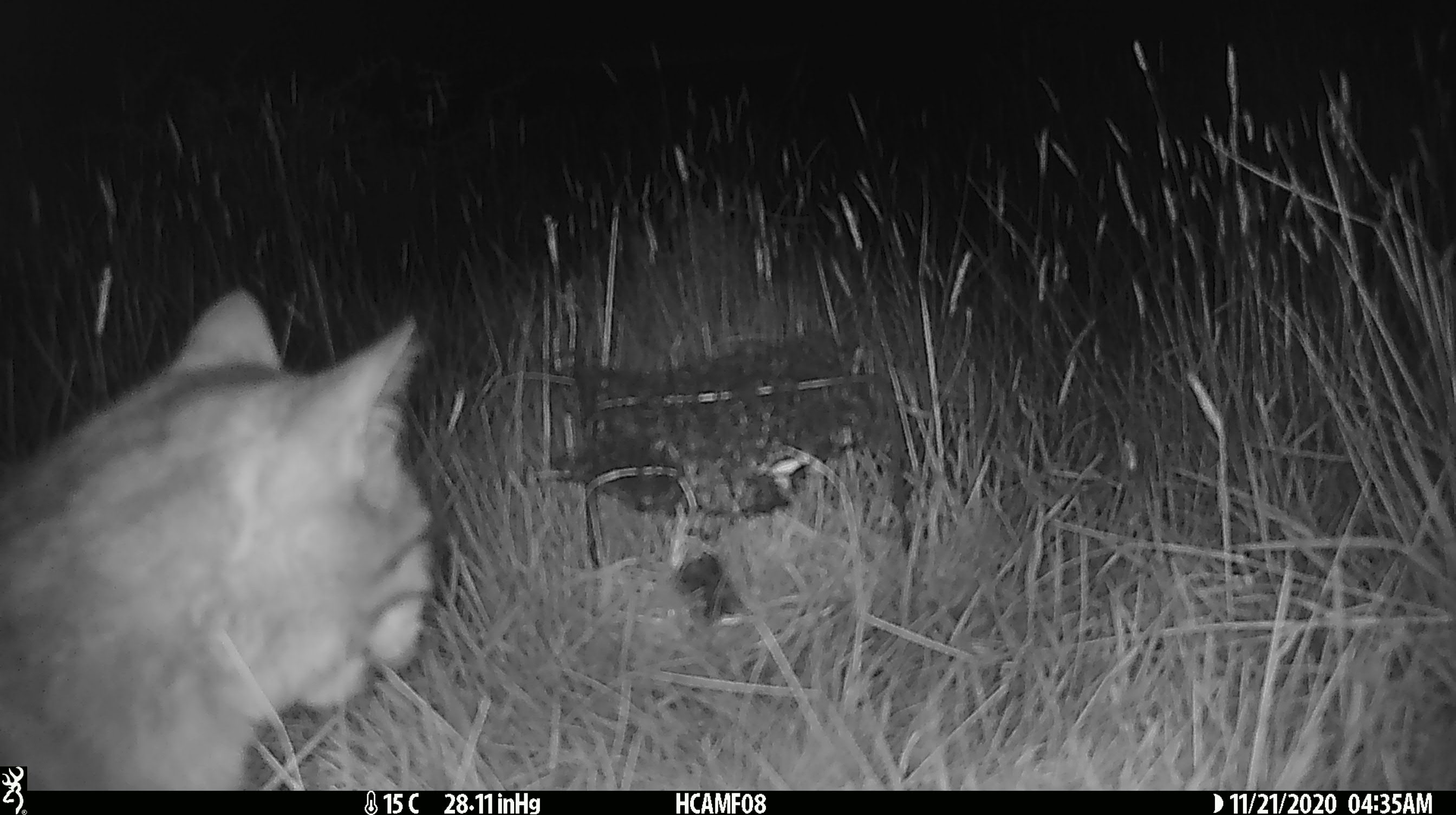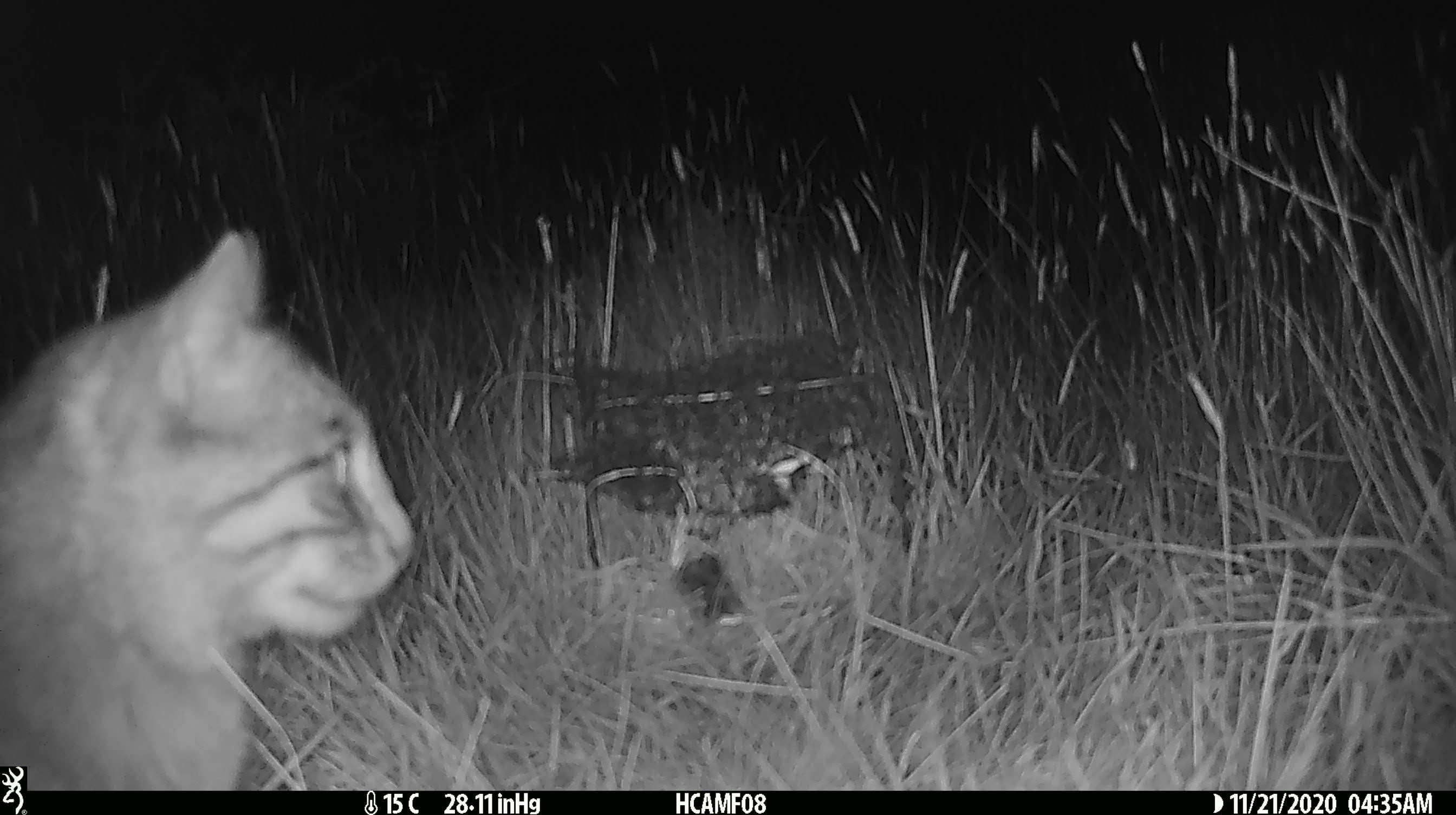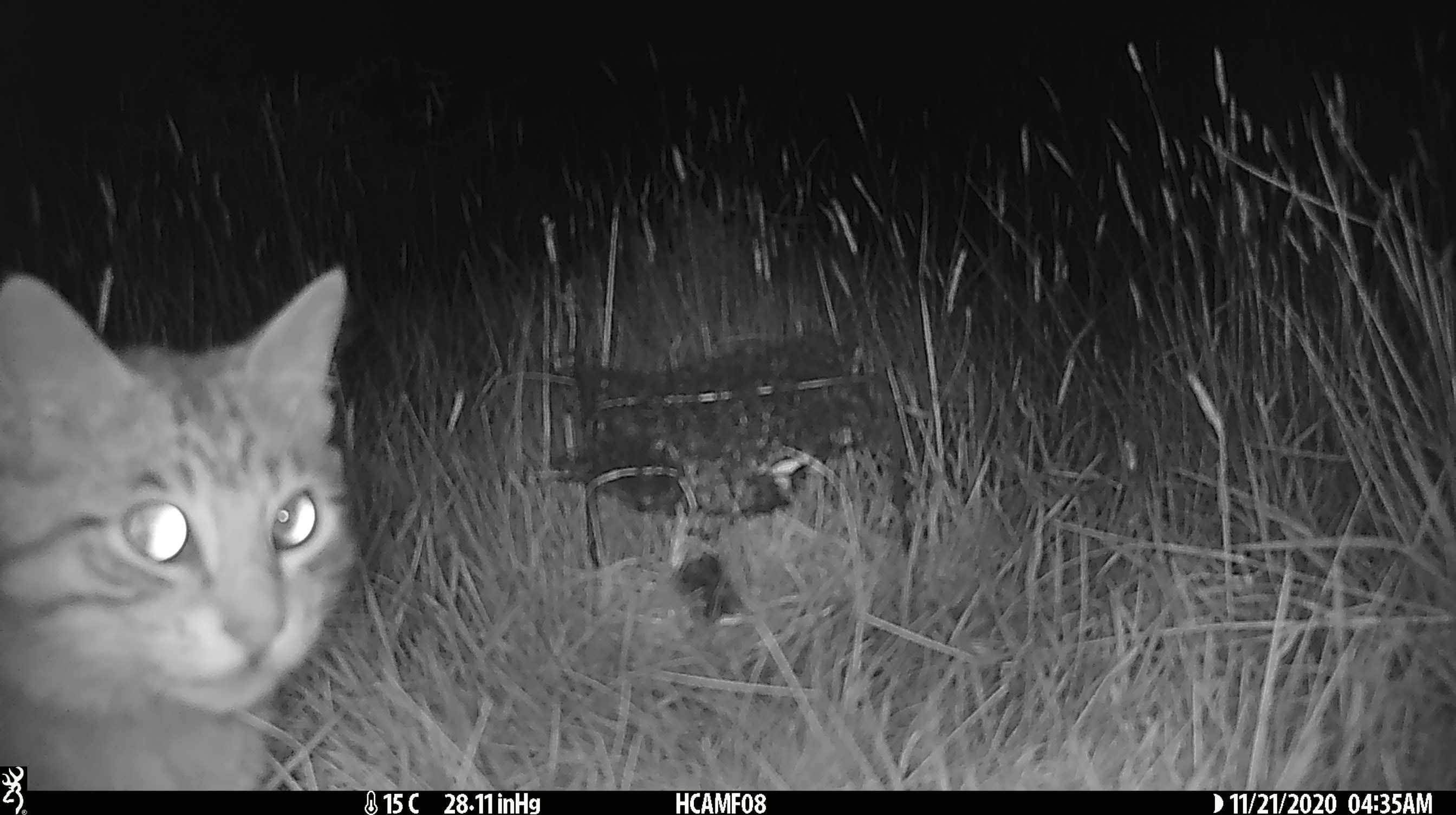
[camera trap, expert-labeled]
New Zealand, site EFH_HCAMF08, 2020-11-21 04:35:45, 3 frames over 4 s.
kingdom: Animalia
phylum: Chordata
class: Mammalia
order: Carnivora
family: Felidae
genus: Felis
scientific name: Felis catus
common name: domestic cat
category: cat